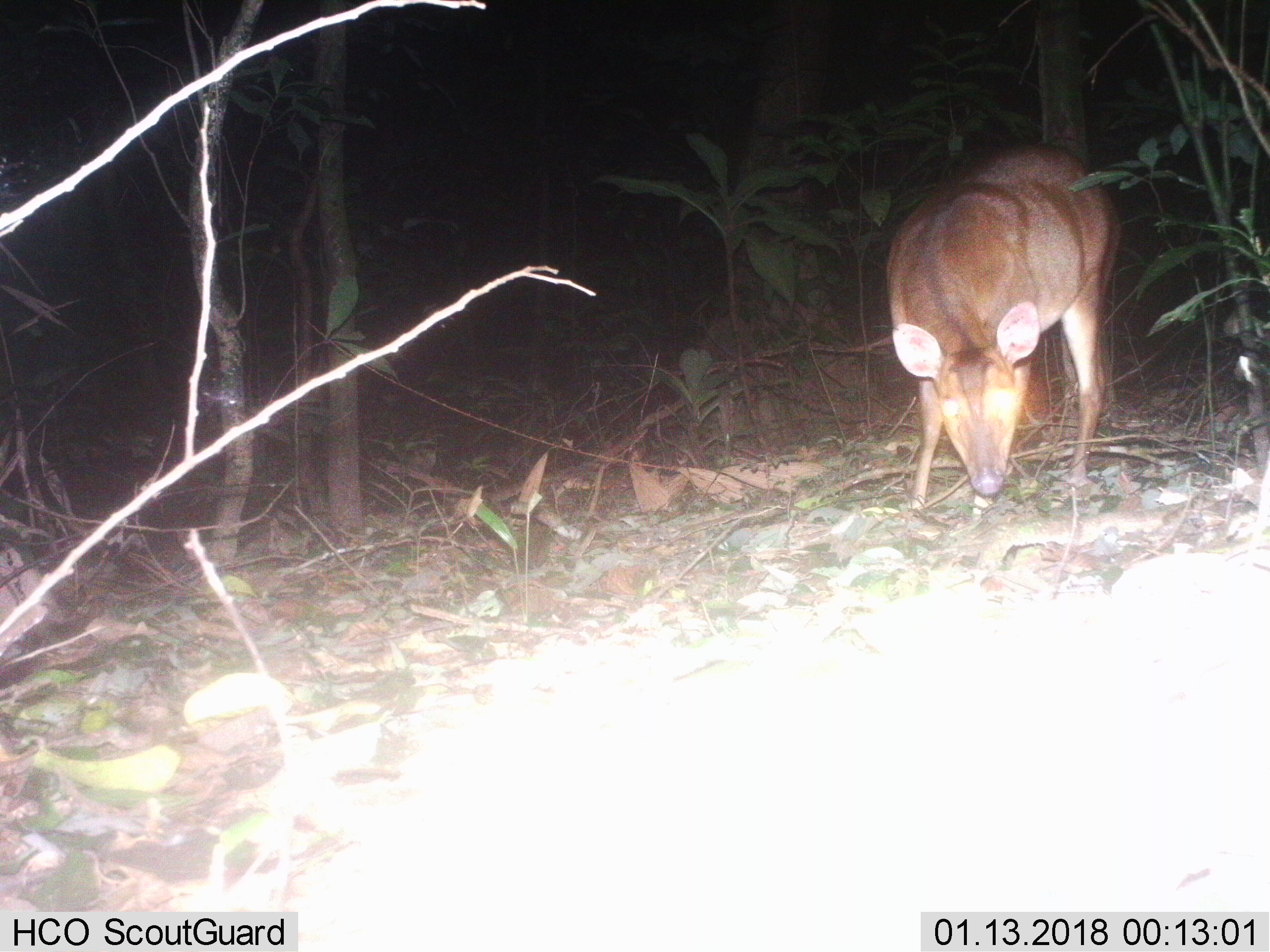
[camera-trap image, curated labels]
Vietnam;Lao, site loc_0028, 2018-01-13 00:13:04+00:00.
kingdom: Animalia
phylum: Chordata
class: Mammalia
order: Artiodactyla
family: Cervidae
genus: Muntiacus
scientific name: Muntiacus vuquangensis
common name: large-antlered muntjac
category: large antlered muntjac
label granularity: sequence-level